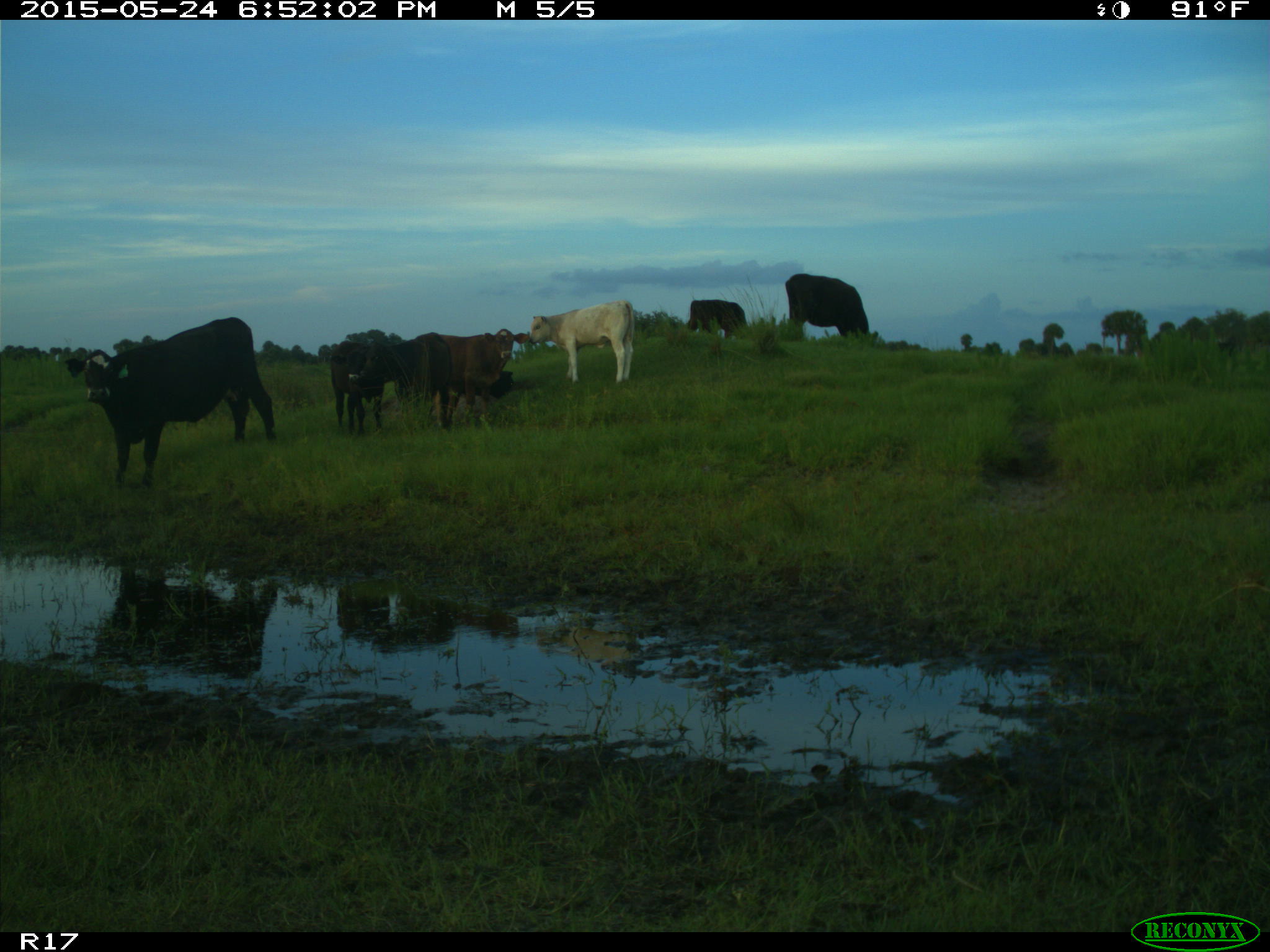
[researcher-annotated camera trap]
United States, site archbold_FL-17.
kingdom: Animalia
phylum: Chordata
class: Mammalia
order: Artiodactyla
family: Bovidae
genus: Bos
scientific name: Bos taurus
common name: domestic cow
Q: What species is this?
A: Bos taurus (domestic cow).